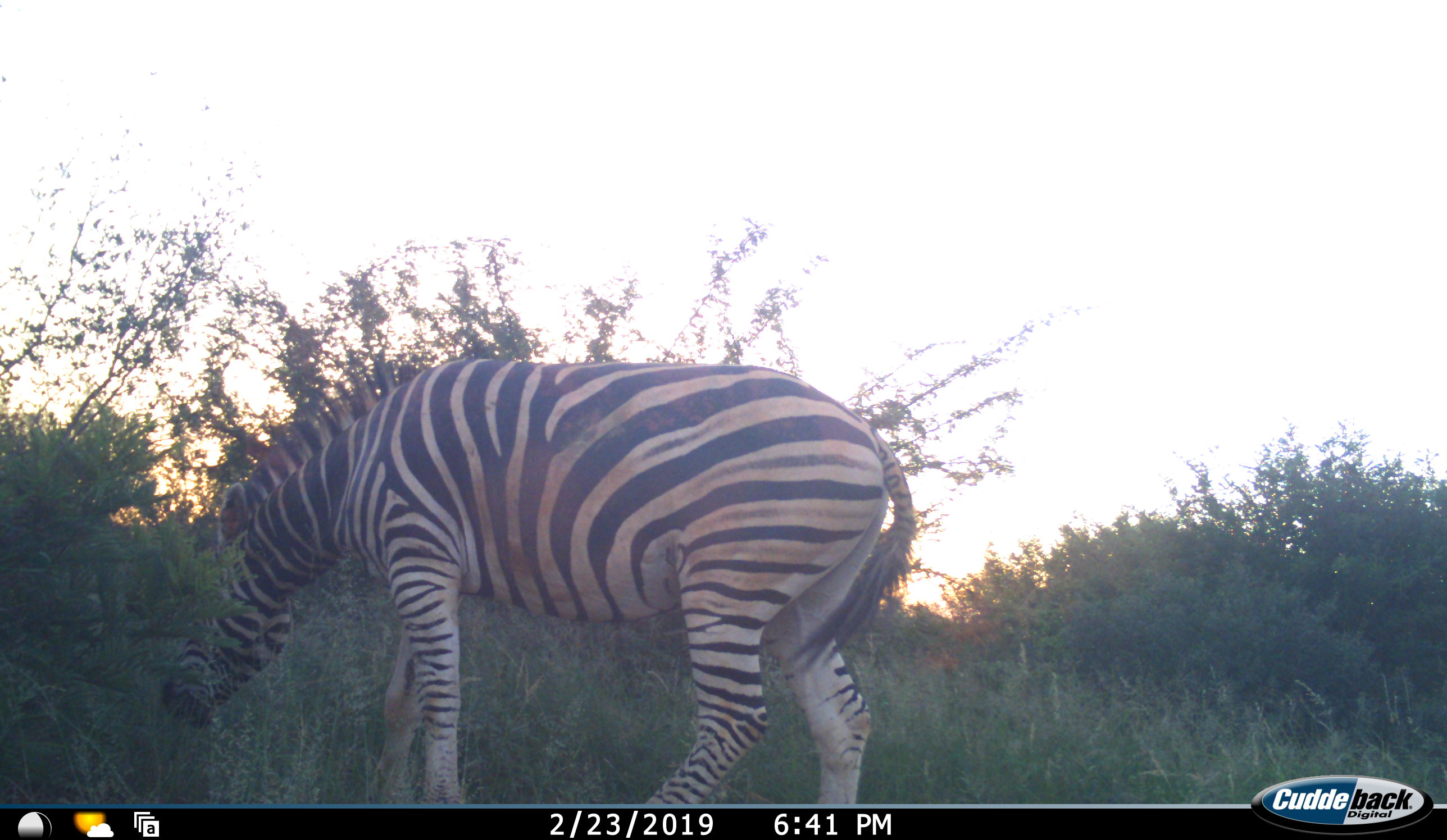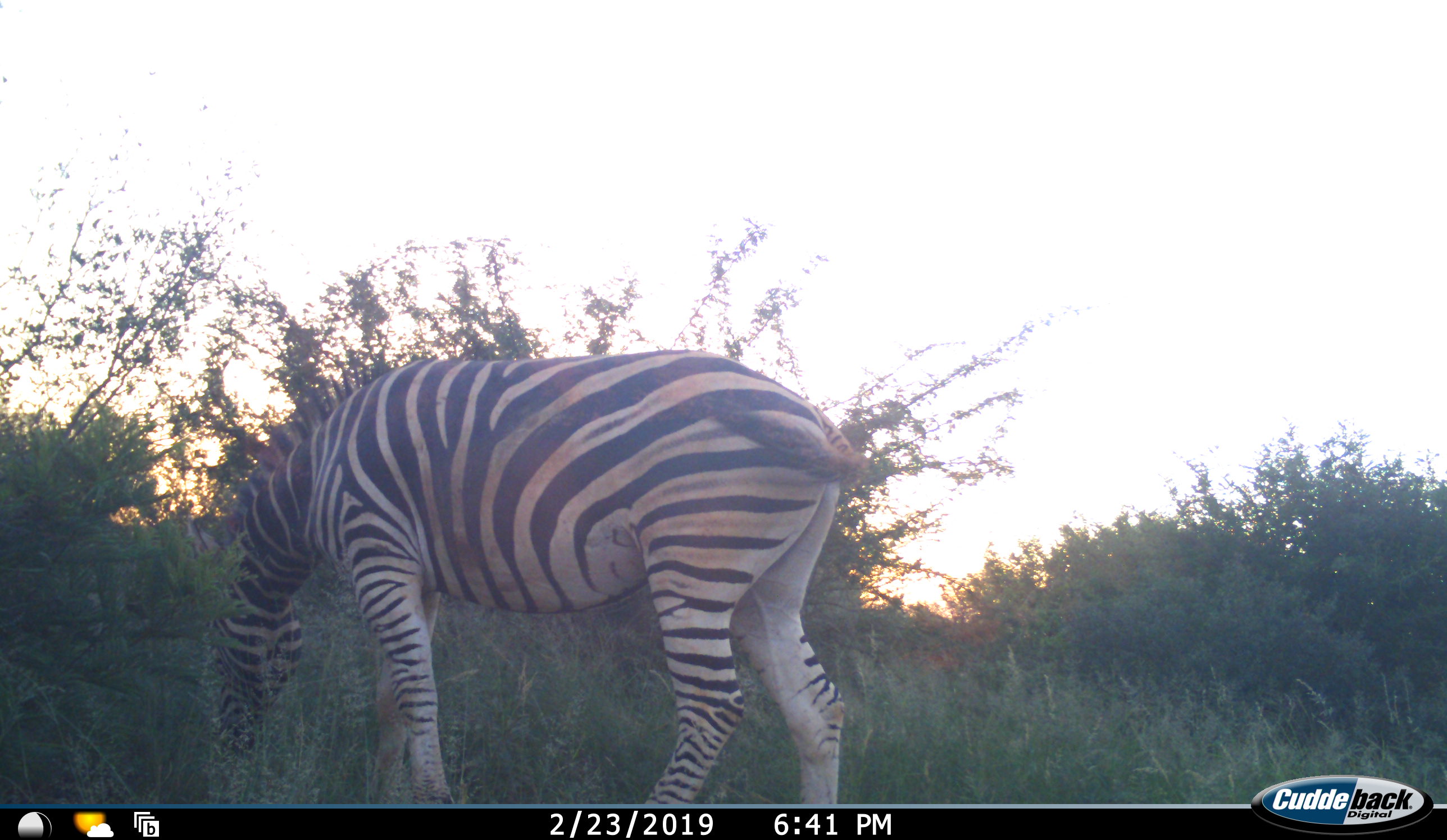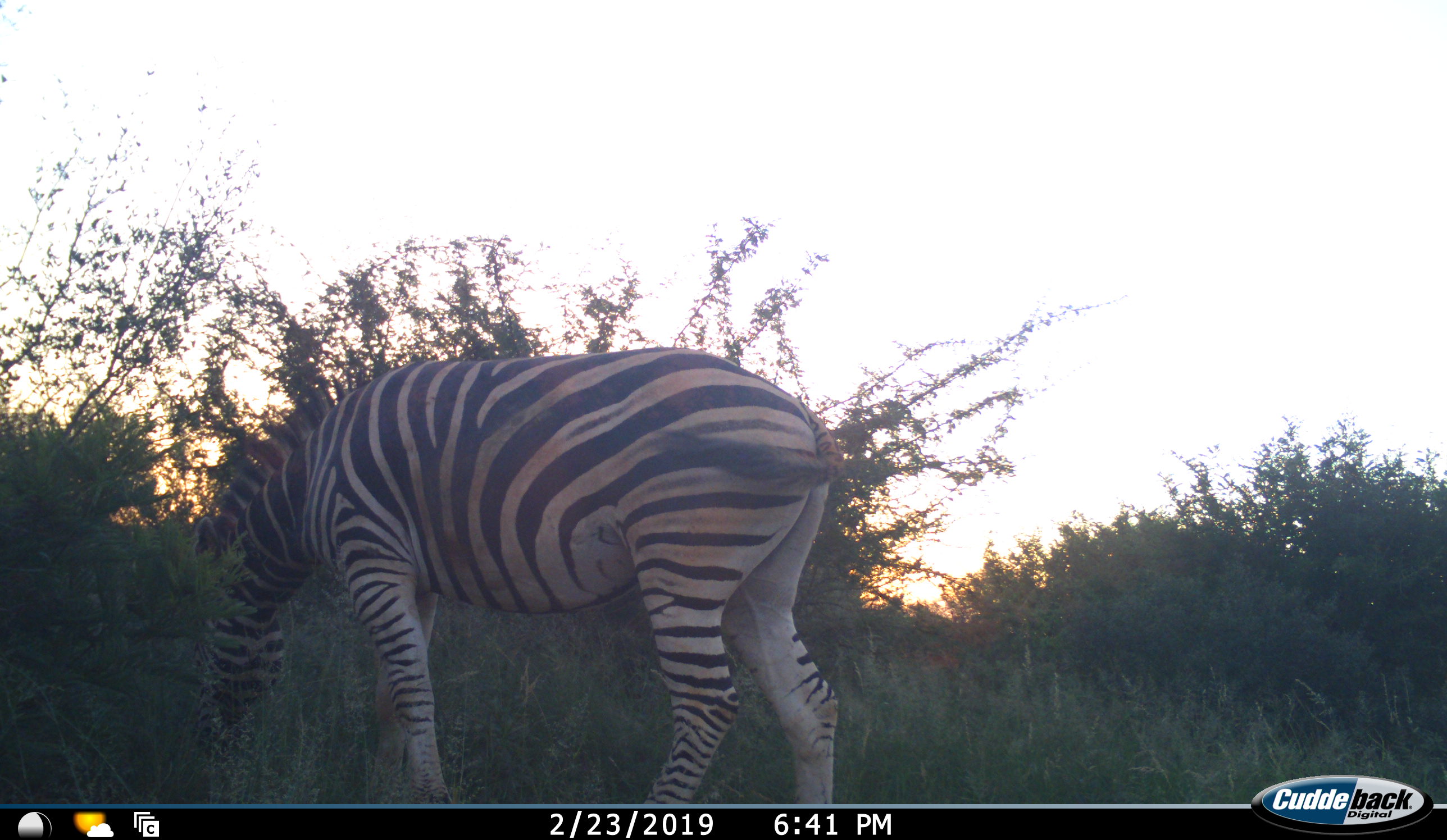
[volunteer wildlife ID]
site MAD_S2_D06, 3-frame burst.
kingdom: Animalia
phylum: Chordata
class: Mammalia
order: Perissodactyla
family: Equidae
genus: Equus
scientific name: Equus quagga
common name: plains zebra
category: zebraplains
Zebraplains (plains zebra) (Equus quagga), count 1. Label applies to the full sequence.